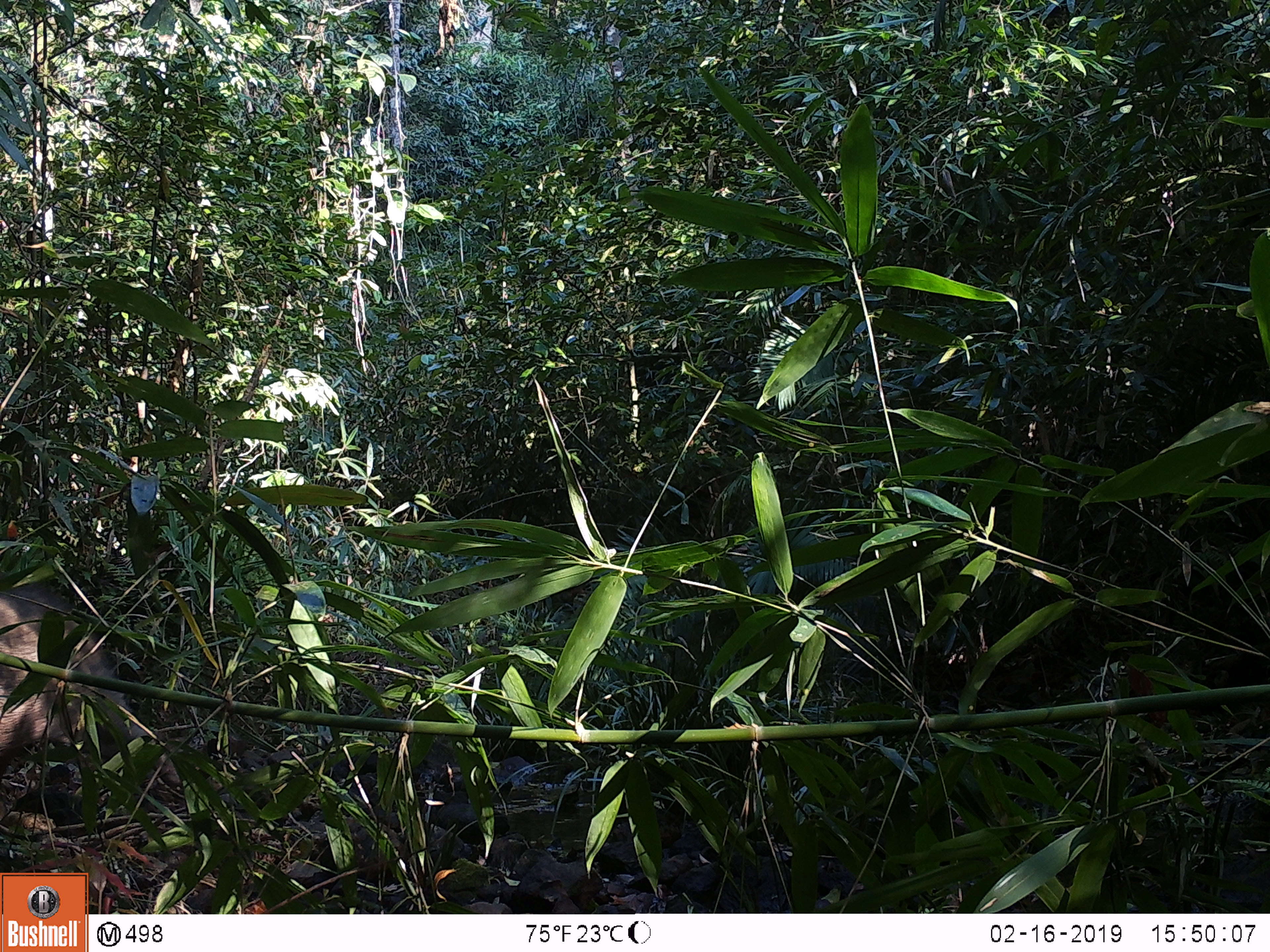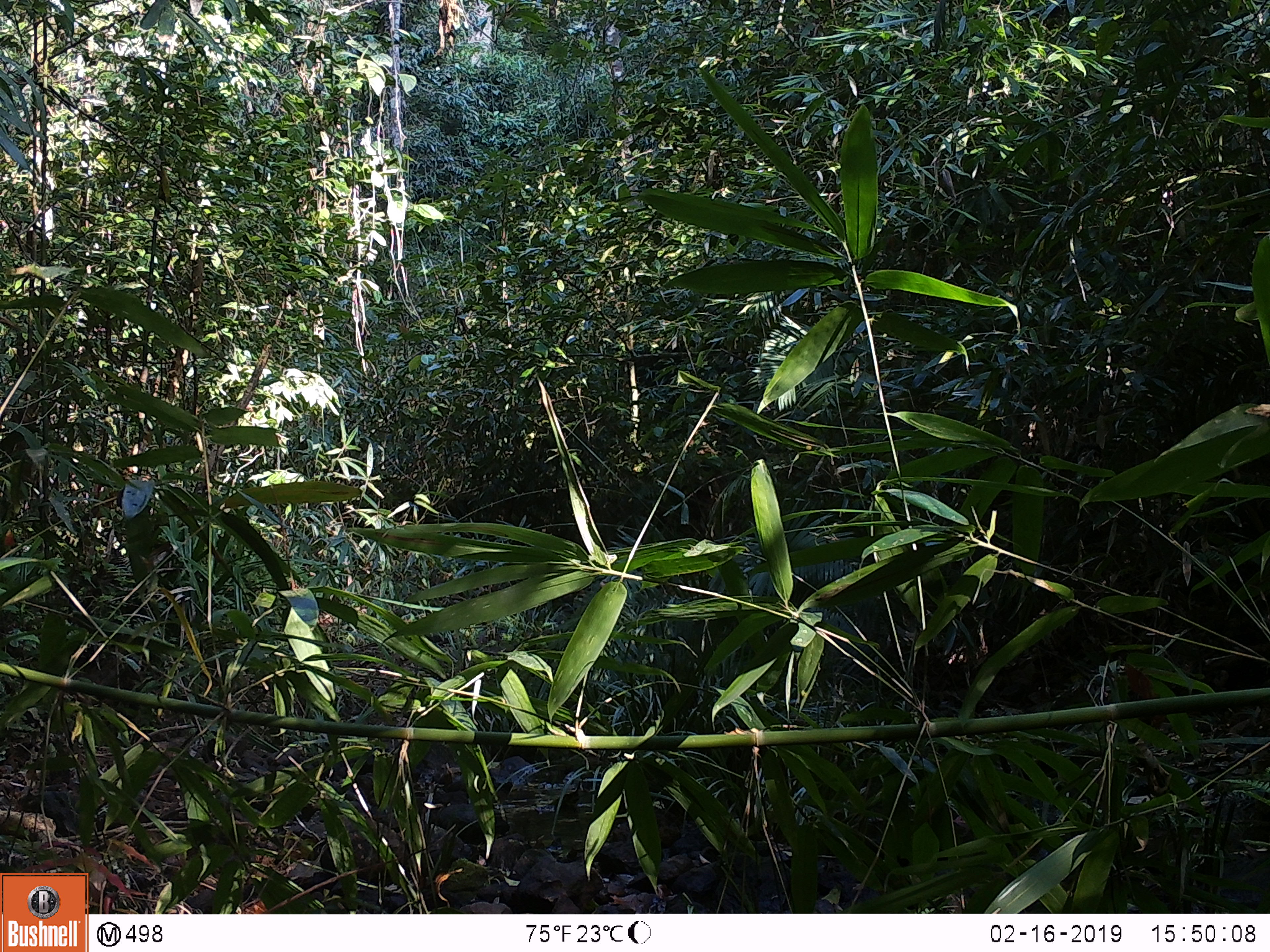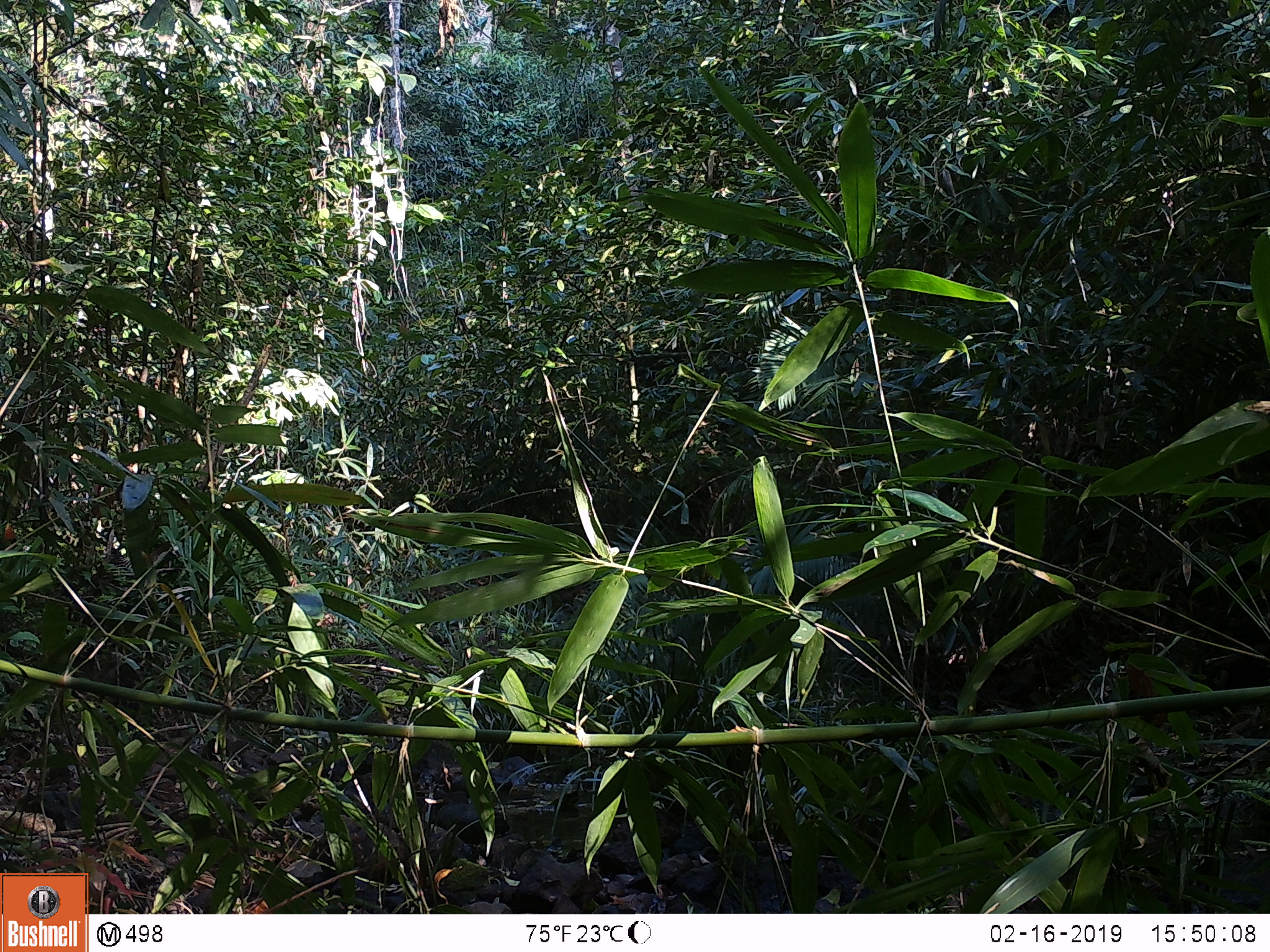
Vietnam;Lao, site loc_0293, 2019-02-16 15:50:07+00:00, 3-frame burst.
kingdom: Animalia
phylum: Chordata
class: Mammalia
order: Artiodactyla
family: Suidae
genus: Sus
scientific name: Sus scrofa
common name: eurasian wild pig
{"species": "eurasian wild pig (Sus scrofa)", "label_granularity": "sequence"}